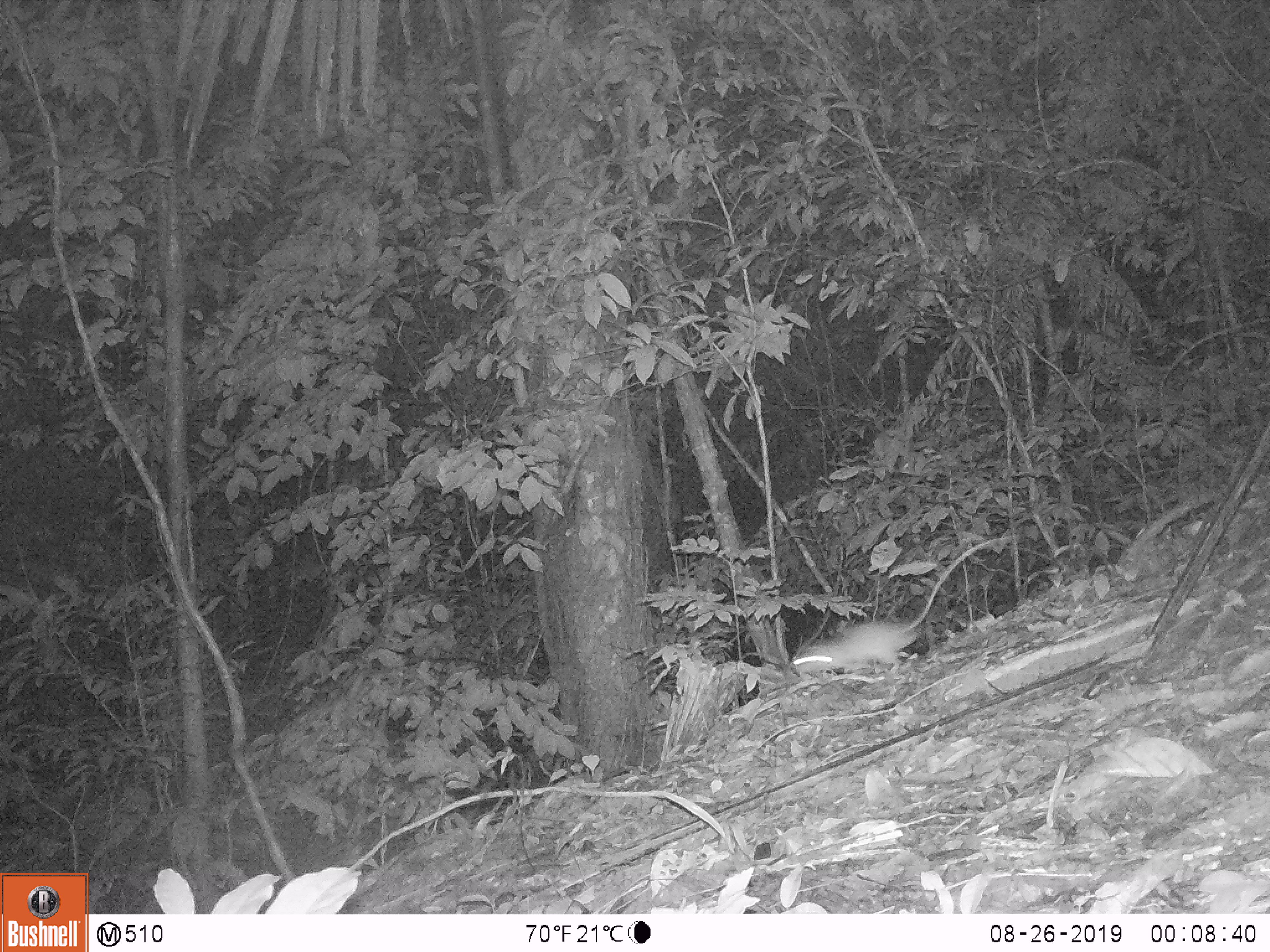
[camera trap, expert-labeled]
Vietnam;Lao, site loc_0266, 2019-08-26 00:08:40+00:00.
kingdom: Animalia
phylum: Chordata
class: Mammalia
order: Rodentia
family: Muridae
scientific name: Muridae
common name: old-world mice and rats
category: unidentified murid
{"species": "unidentified murid (old-world mice and rats) (Muridae)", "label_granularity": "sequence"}